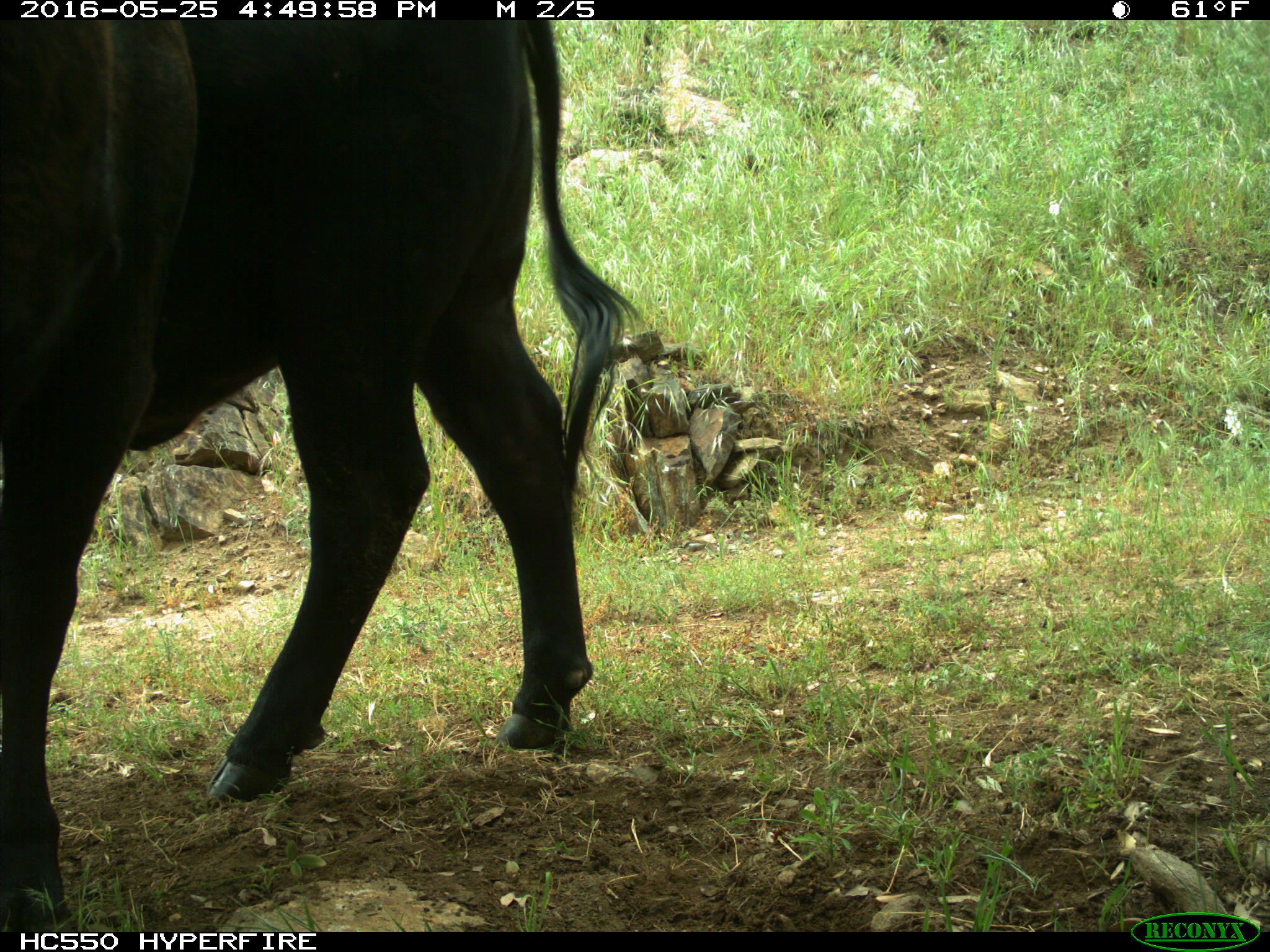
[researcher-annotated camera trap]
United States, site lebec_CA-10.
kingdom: Animalia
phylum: Chordata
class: Mammalia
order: Artiodactyla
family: Bovidae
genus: Bos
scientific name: Bos taurus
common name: domestic cow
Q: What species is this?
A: Bos taurus (domestic cow).